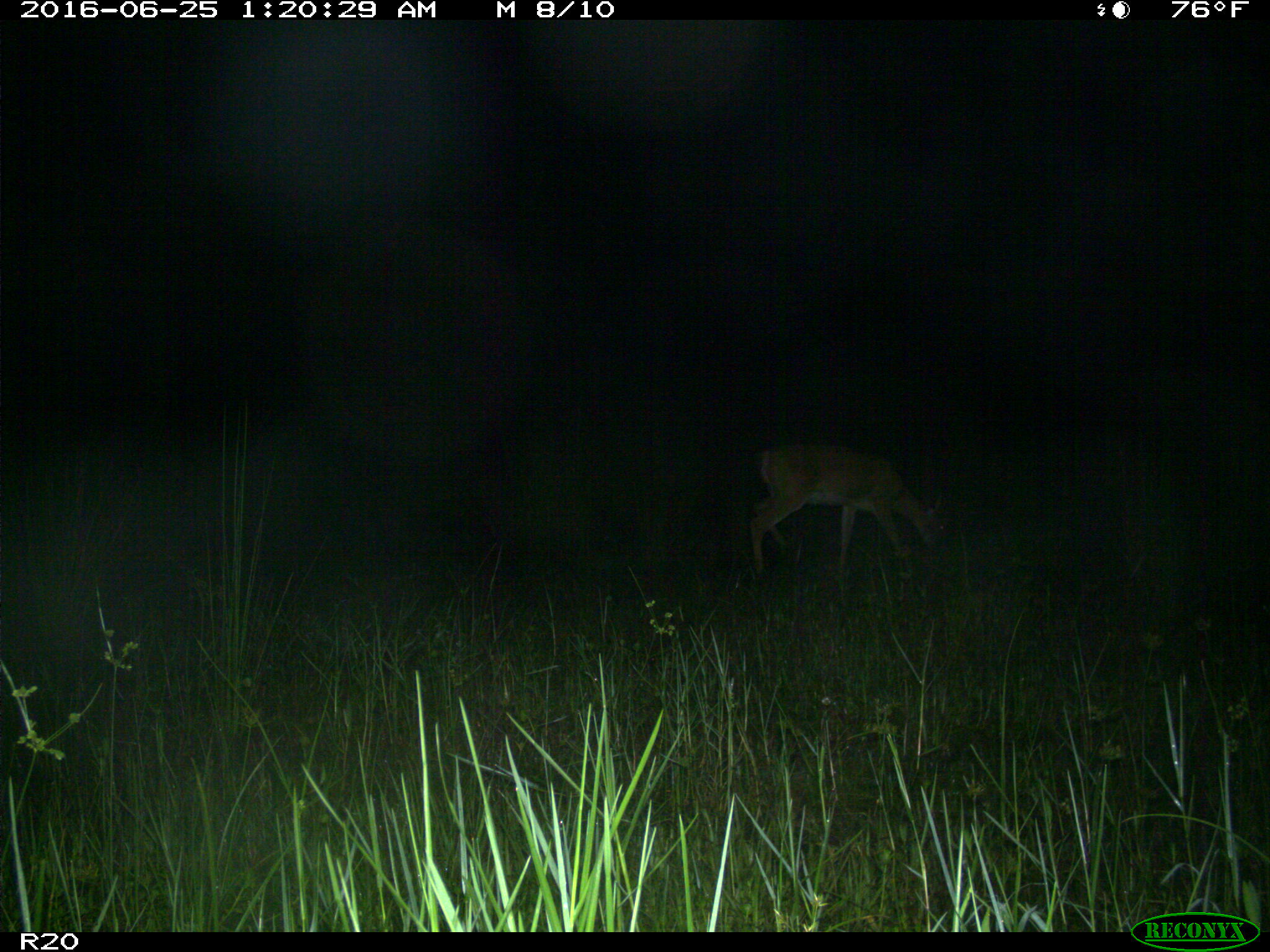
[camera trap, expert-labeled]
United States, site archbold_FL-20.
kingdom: Animalia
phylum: Chordata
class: Mammalia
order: Artiodactyla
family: Cervidae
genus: Odocoileus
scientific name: Odocoileus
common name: deer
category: unidentified deer